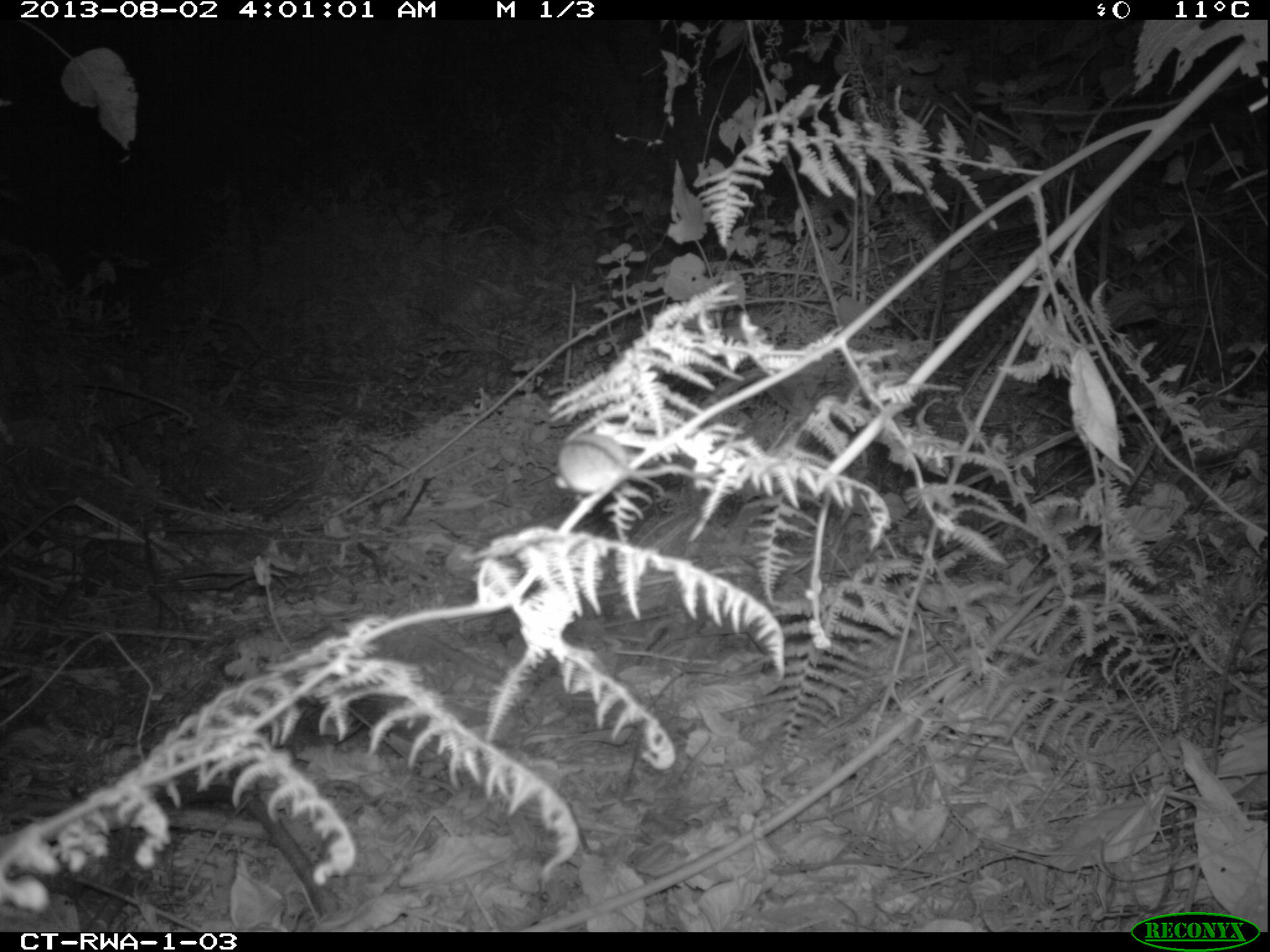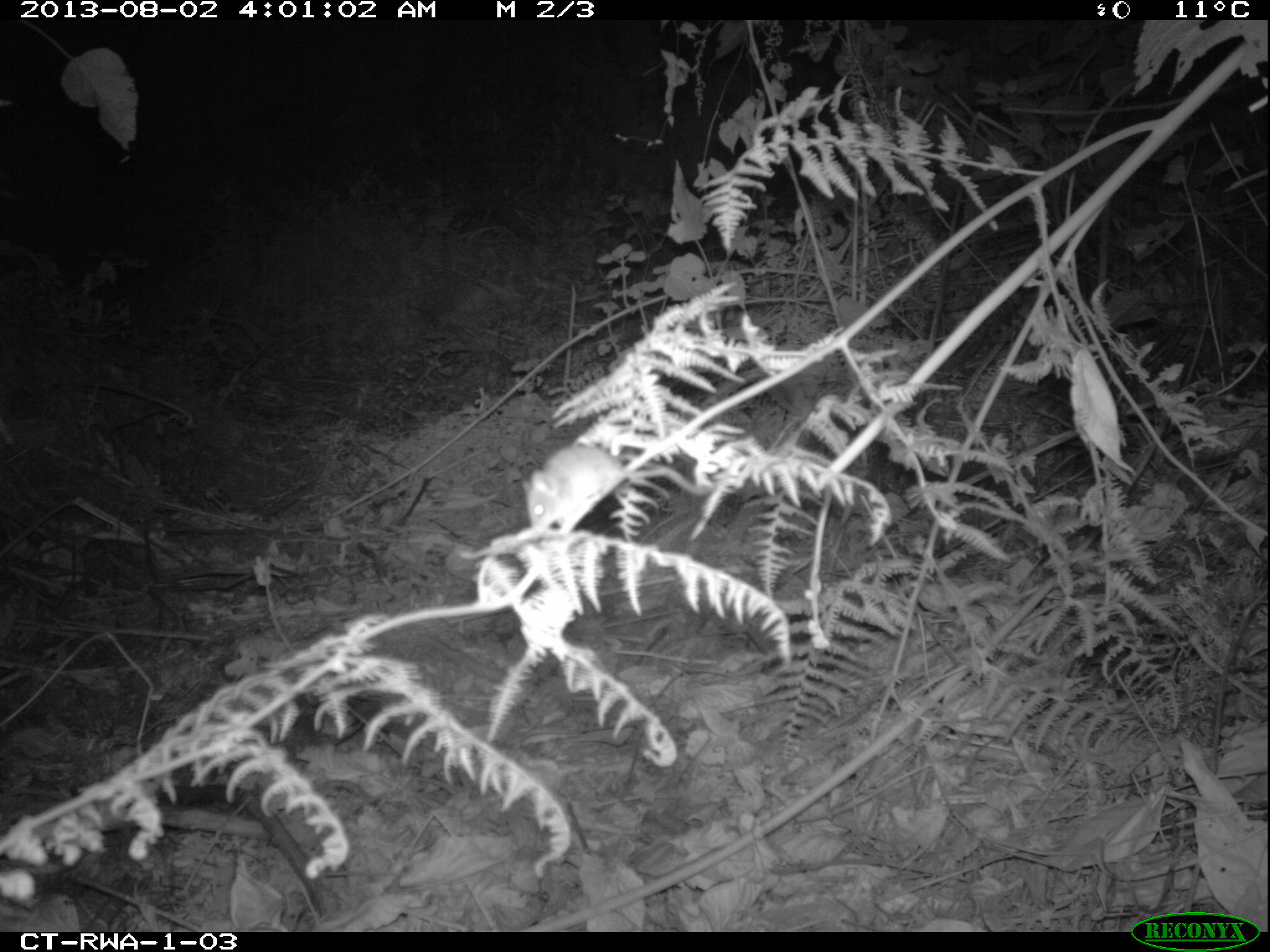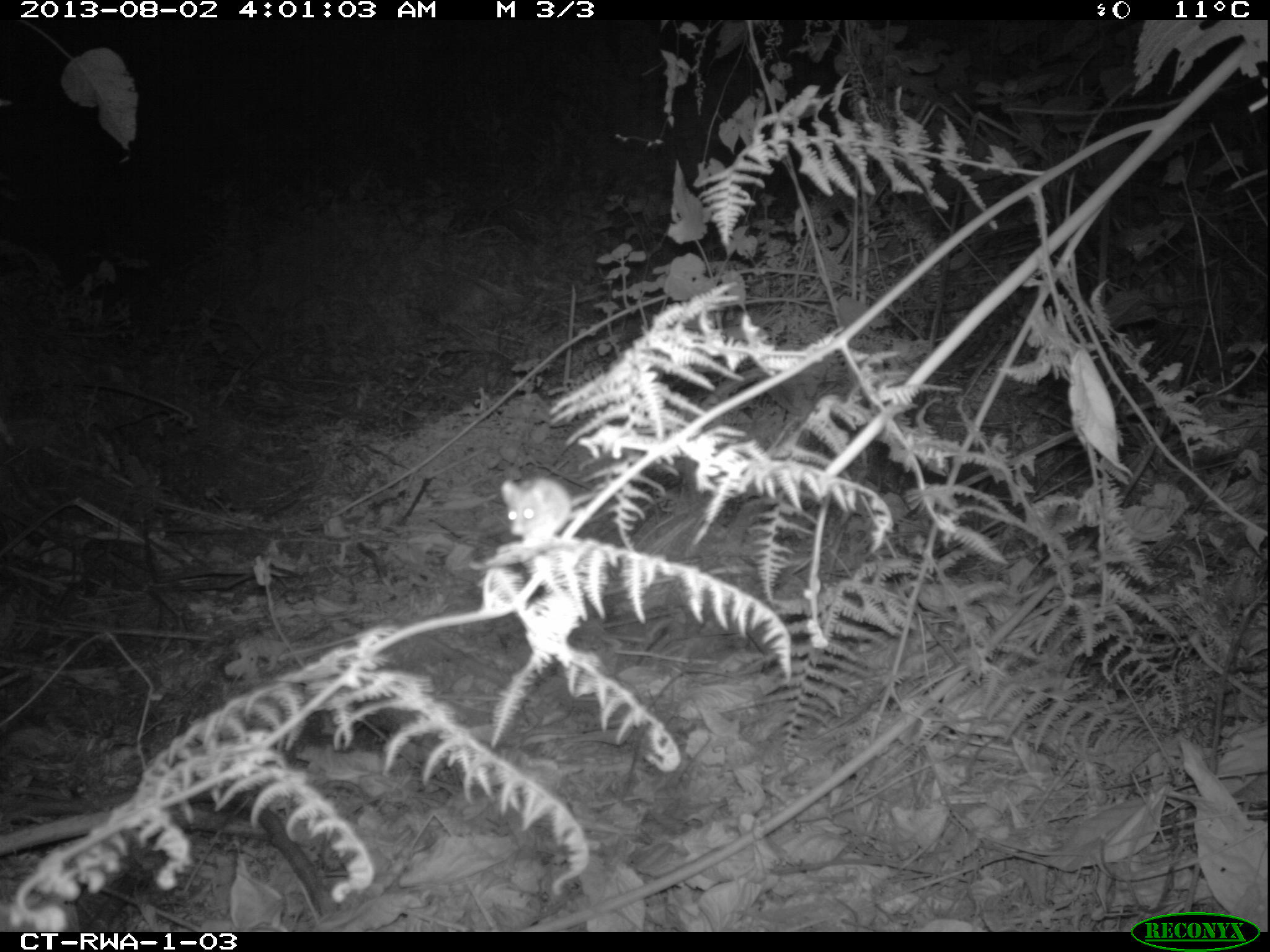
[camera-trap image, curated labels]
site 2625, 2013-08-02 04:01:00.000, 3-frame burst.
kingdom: Animalia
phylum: Chordata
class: Mammalia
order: Rodentia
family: Muridae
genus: Colomys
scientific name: Colomys goslingi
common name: african water rat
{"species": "Colomys goslingi (african water rat)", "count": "1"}